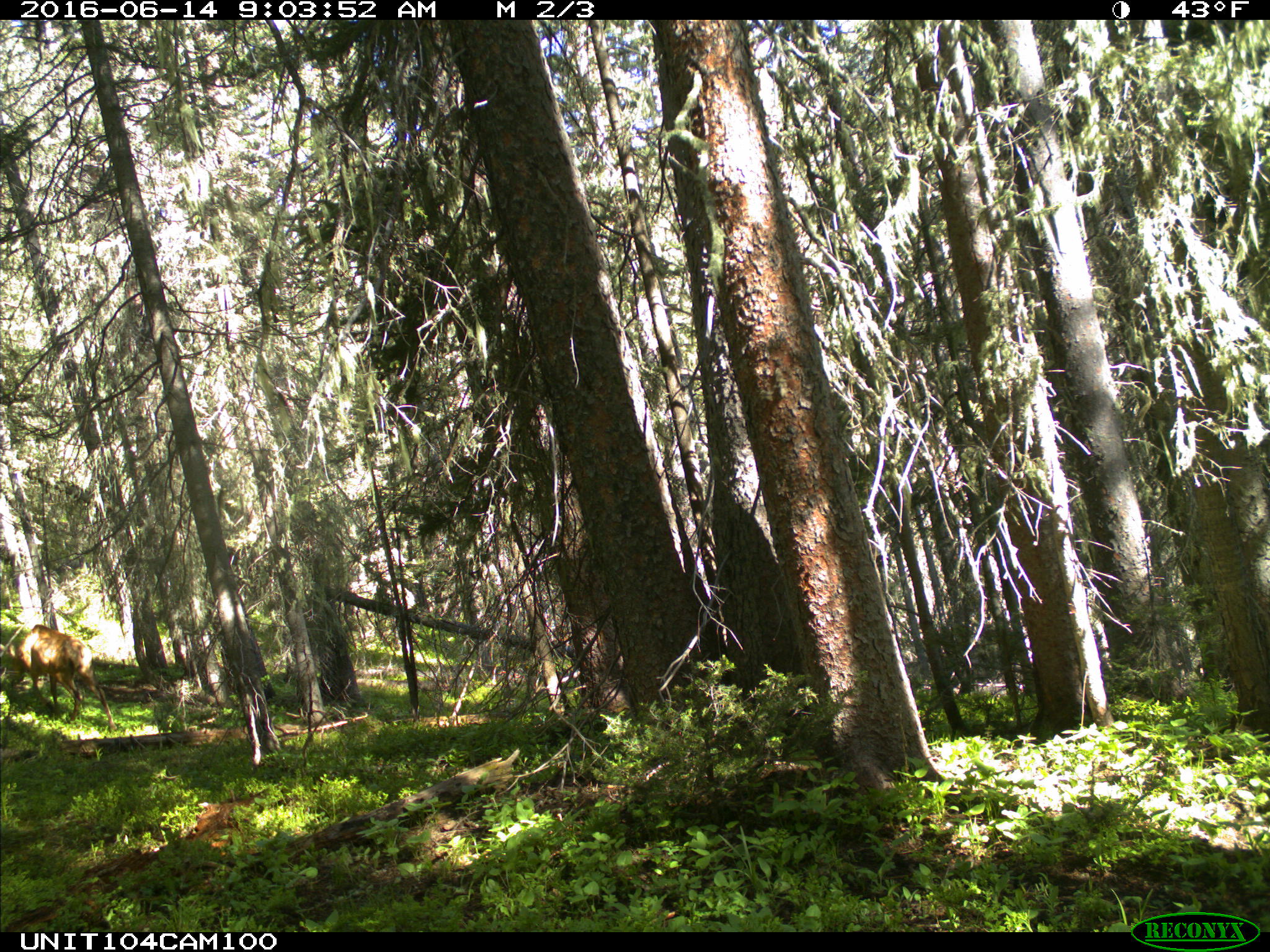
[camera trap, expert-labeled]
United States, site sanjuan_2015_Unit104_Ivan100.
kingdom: Animalia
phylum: Chordata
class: Mammalia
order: Artiodactyla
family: Cervidae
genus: Cervus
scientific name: Cervus elaphus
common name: red deer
Cervus elaphus (red deer).